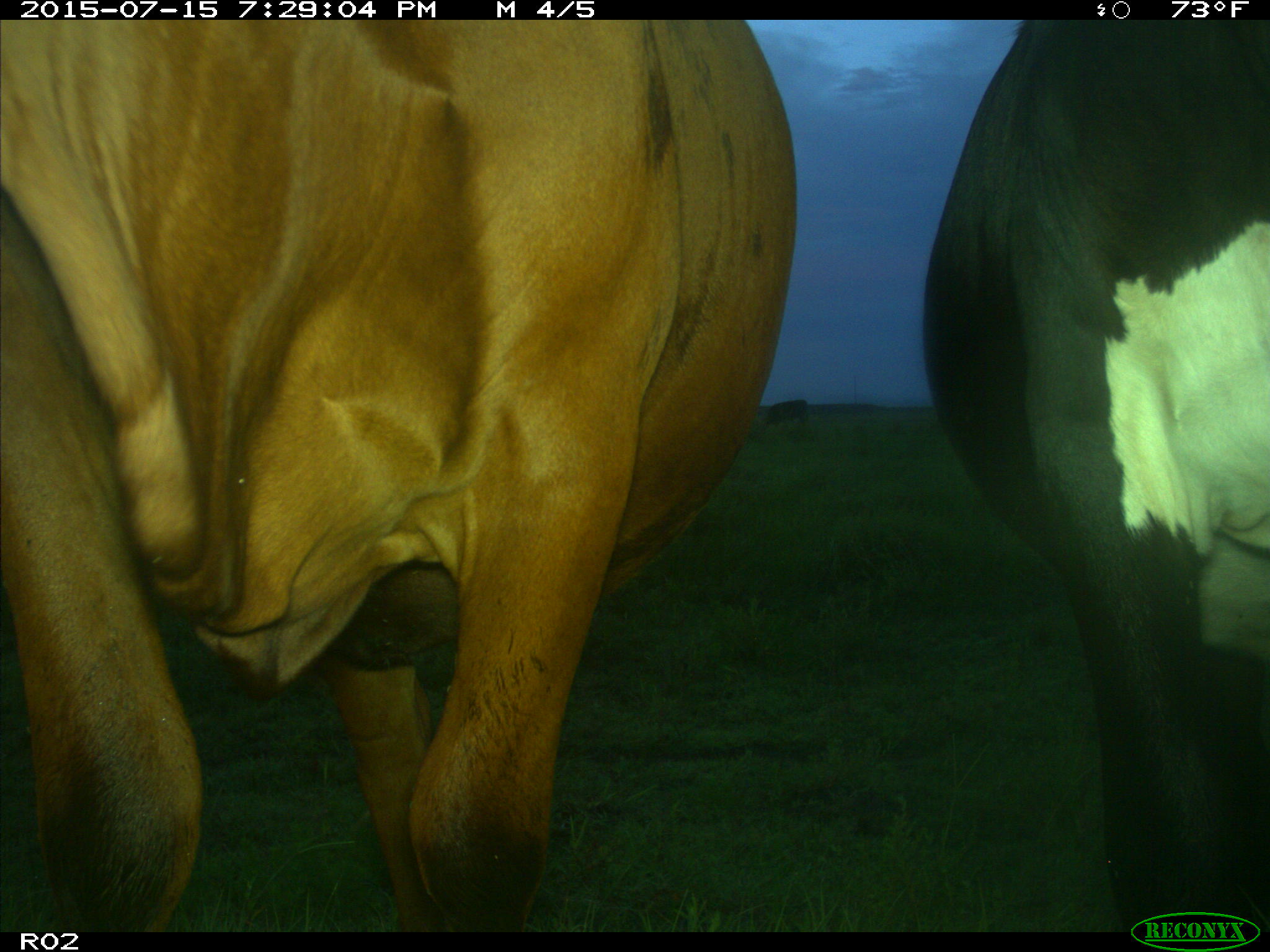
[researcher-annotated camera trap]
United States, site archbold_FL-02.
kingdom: Animalia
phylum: Chordata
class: Mammalia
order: Artiodactyla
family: Bovidae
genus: Bos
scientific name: Bos taurus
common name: domestic cow